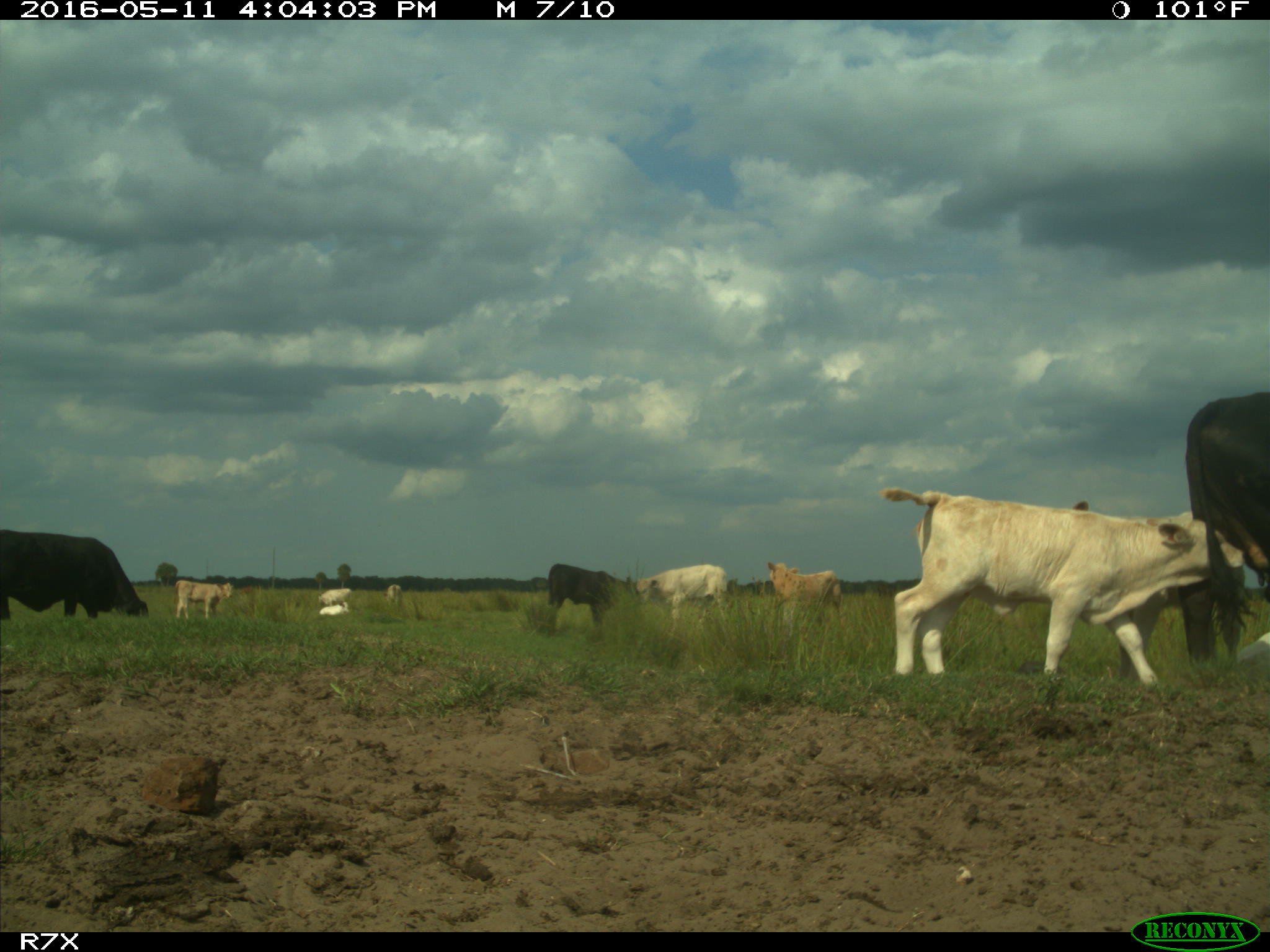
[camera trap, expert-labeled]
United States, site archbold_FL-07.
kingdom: Animalia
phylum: Chordata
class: Mammalia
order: Artiodactyla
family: Bovidae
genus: Bos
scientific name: Bos taurus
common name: domestic cow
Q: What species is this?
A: Bos taurus (domestic cow).